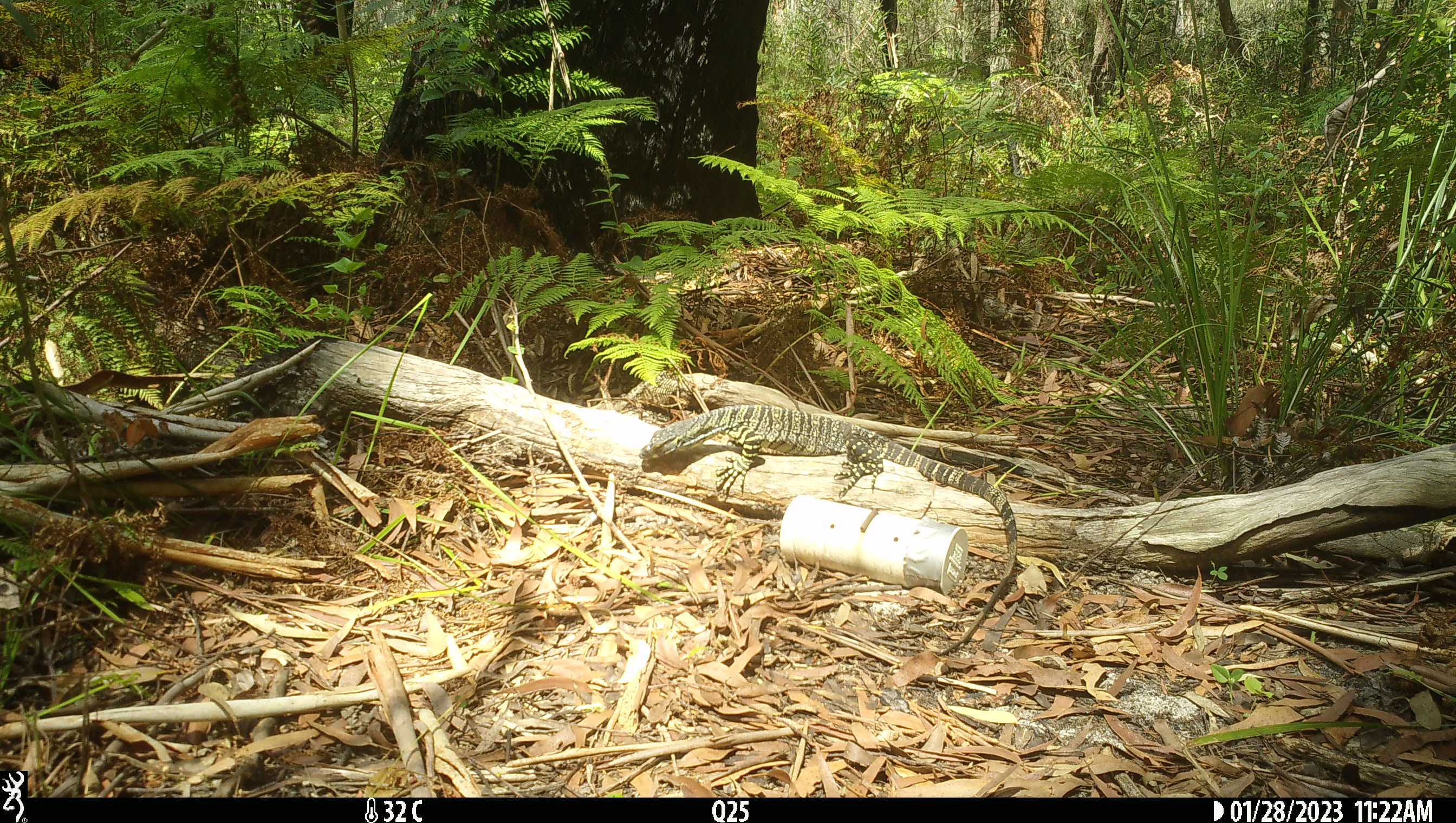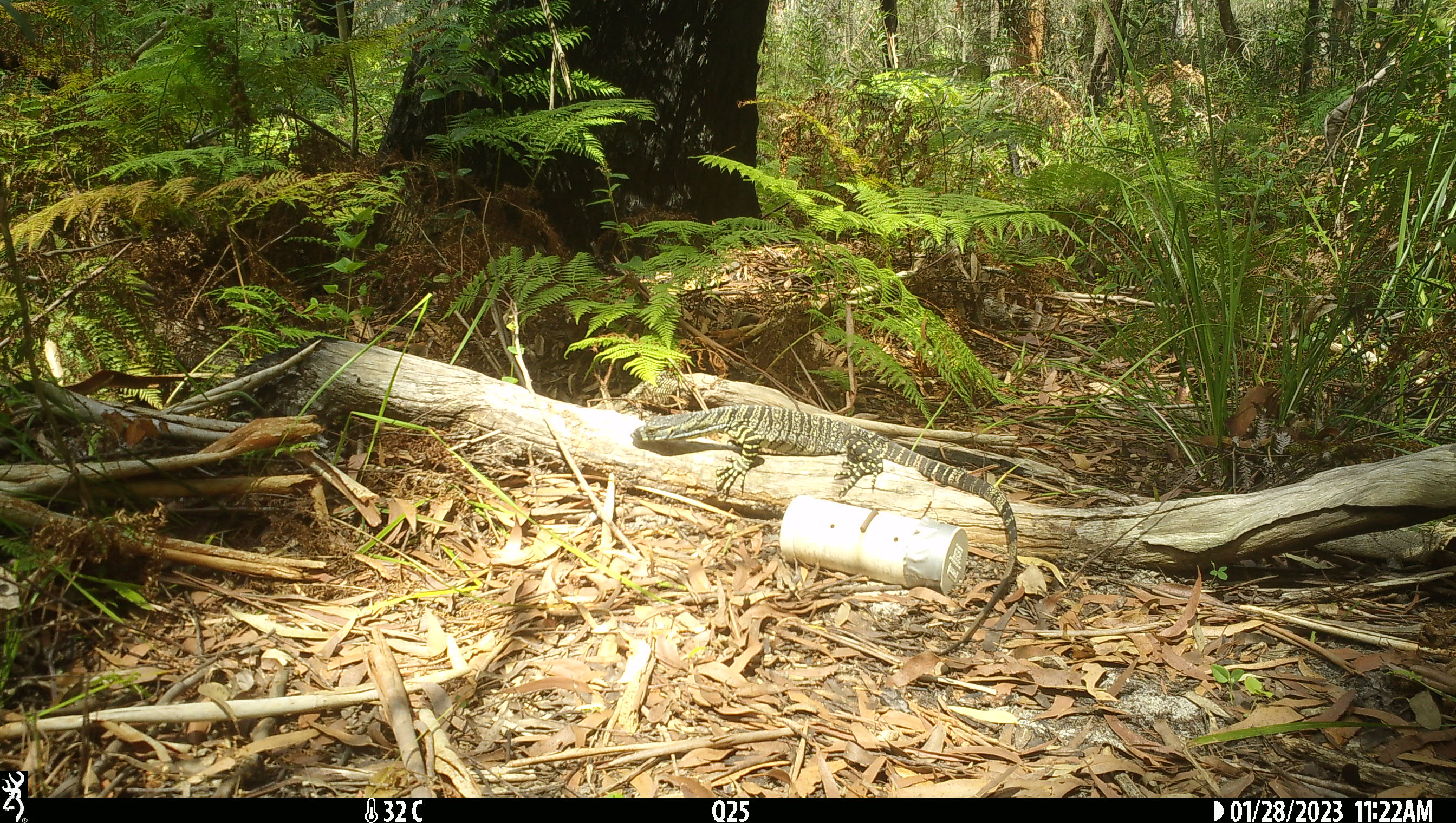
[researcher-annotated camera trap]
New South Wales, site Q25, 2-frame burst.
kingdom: Animalia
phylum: Chordata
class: Reptilia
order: Squamata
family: Varanidae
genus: Varanus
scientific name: Varanus varius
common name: lace monitor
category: goanna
Goanna (lace monitor) (Varanus varius).